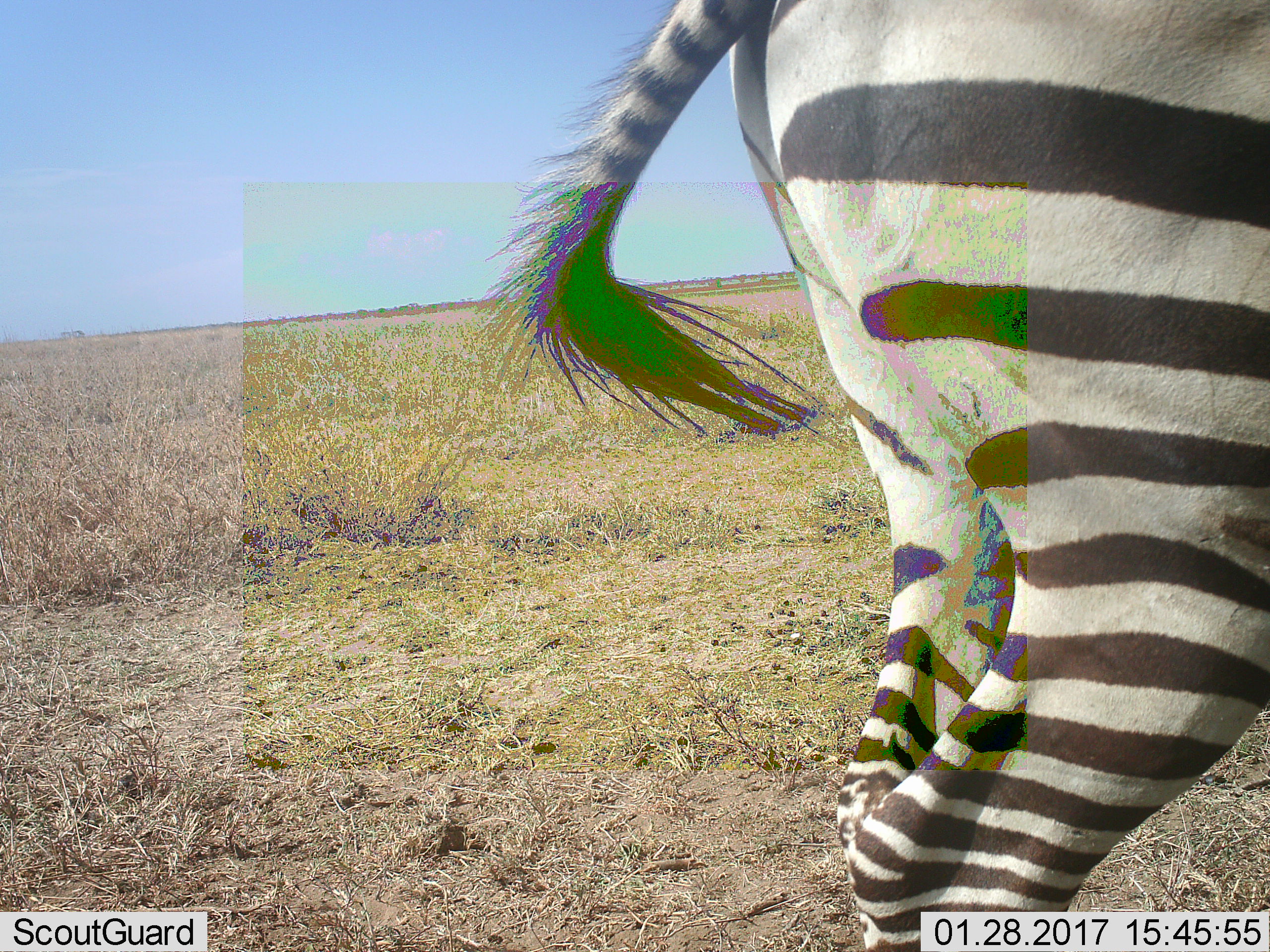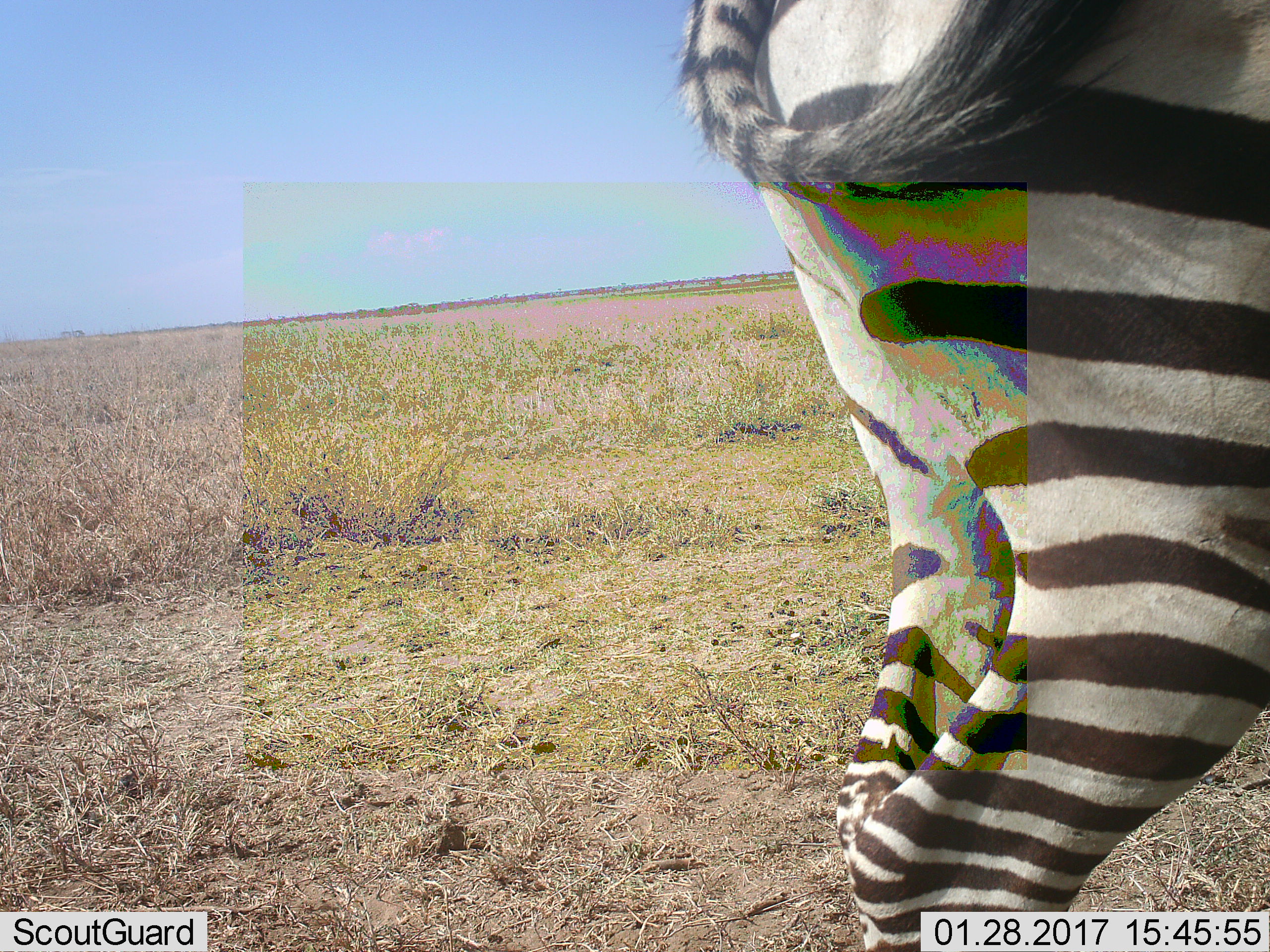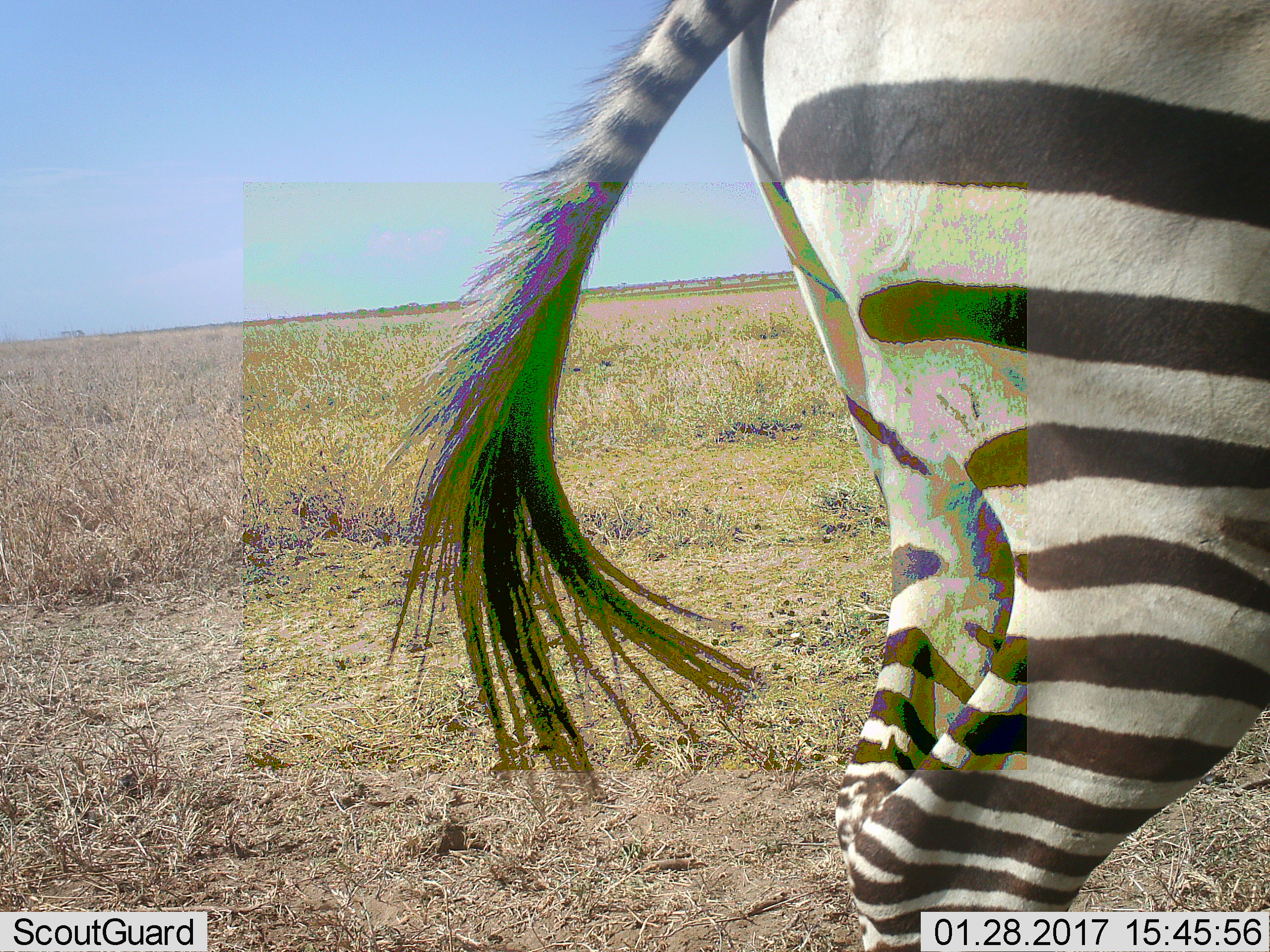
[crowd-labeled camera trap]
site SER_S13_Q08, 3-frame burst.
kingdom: Animalia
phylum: Chordata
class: Mammalia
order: Perissodactyla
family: Equidae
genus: Equus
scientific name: Equus quagga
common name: plains zebra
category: zebraplains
Zebraplains (plains zebra) (Equus quagga), count 1. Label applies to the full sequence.